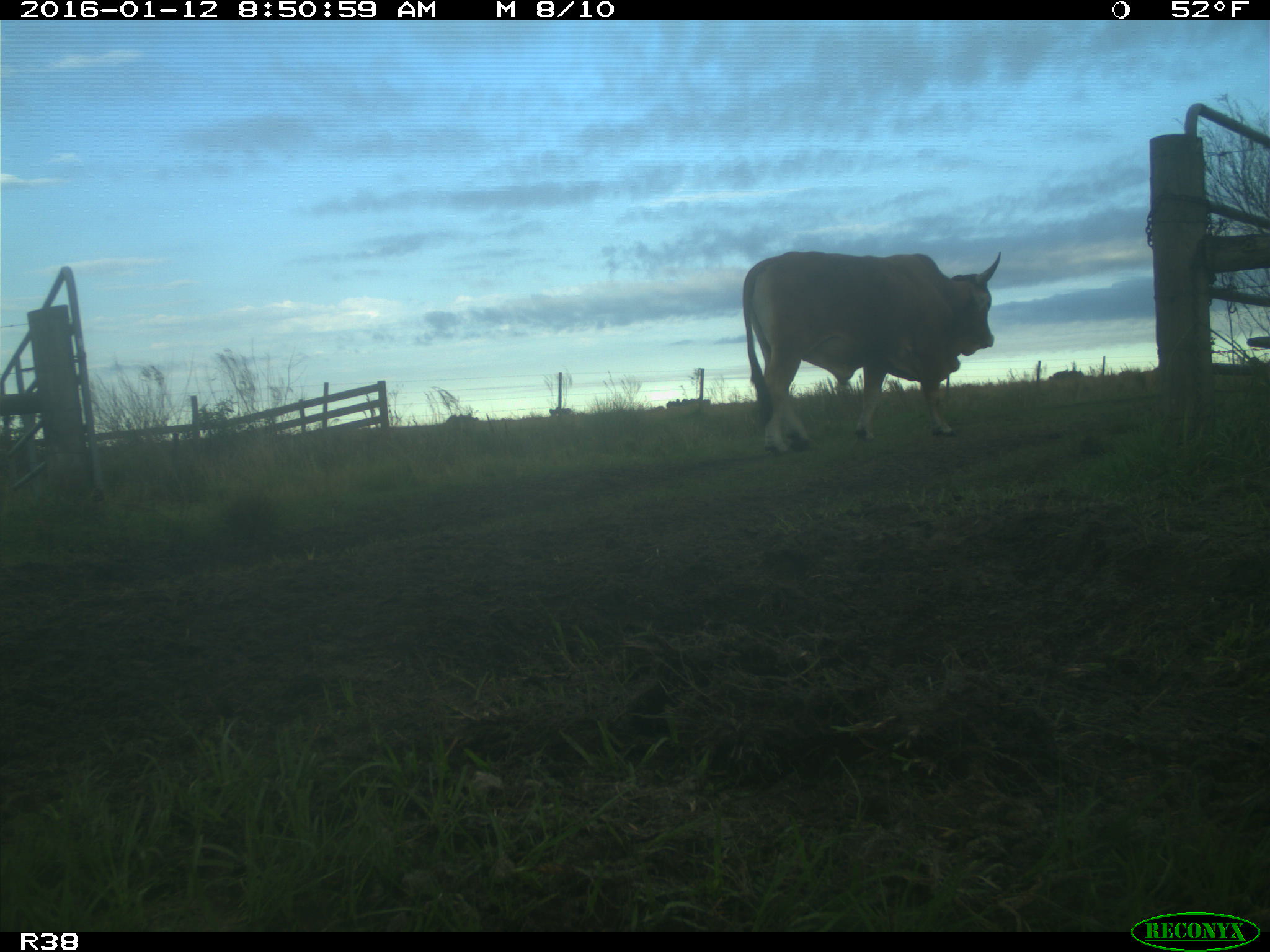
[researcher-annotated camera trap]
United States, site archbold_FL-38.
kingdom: Animalia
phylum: Chordata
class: Mammalia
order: Artiodactyla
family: Bovidae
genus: Bos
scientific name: Bos taurus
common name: domestic cow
Bos taurus (domestic cow).